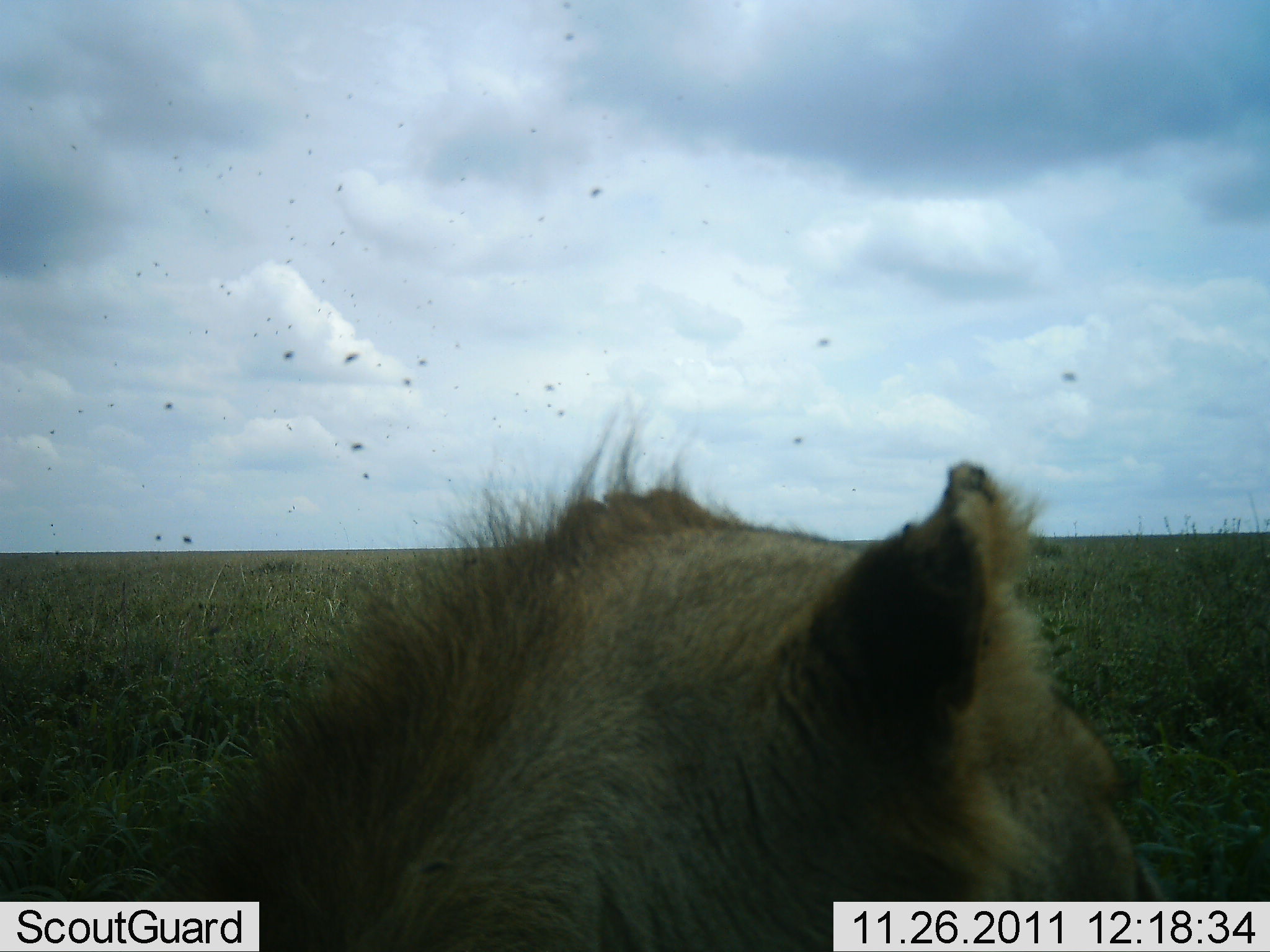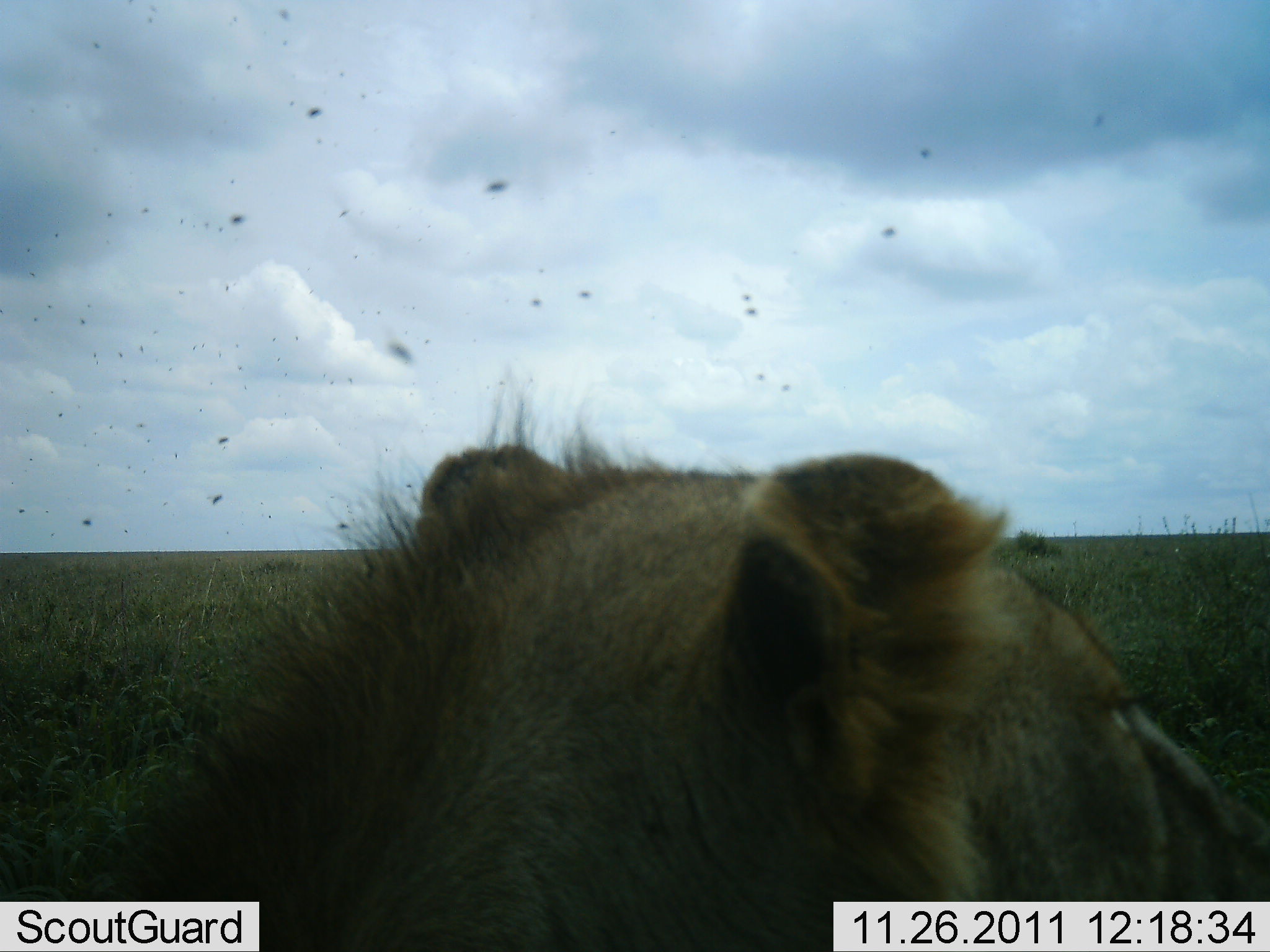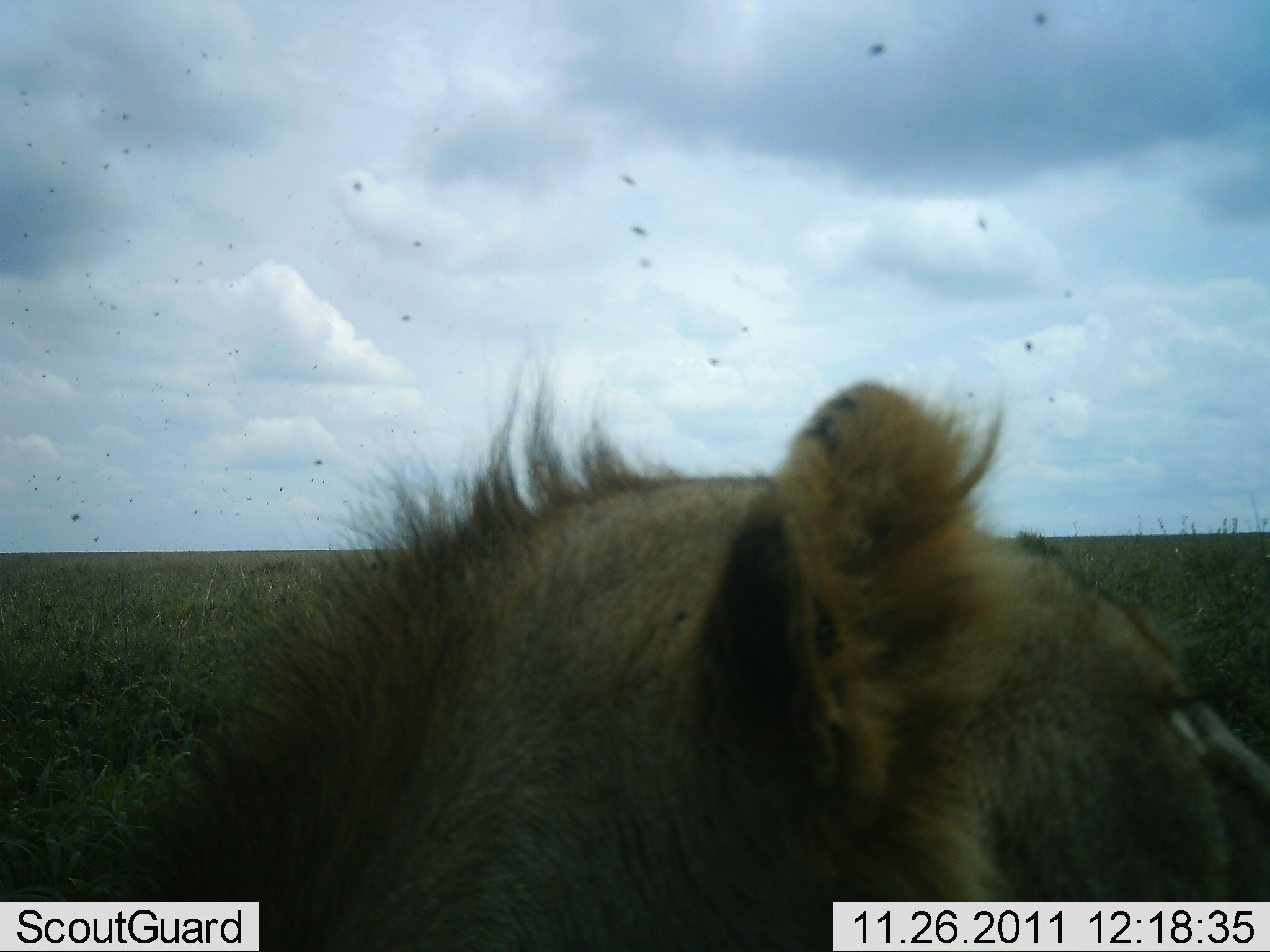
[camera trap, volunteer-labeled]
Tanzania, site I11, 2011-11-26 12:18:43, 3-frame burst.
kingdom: Animalia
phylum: Chordata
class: Mammalia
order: Carnivora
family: Felidae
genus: Panthera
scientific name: Panthera leo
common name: lion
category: lionfemale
Lionfemale (lion) (Panthera leo), count 1. Behavior (volunteer vote fractions): standing 20%, resting 60%, moving 10%, interacting 10%. Young present (vote fraction): 0%. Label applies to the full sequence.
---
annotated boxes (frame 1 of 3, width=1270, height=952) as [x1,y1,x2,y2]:
animal: [153,397,1152,946]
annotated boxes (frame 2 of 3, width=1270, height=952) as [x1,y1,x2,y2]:
animal: [79,389,1267,948]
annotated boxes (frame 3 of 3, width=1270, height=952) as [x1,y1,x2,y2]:
animal: [81,340,1267,952]